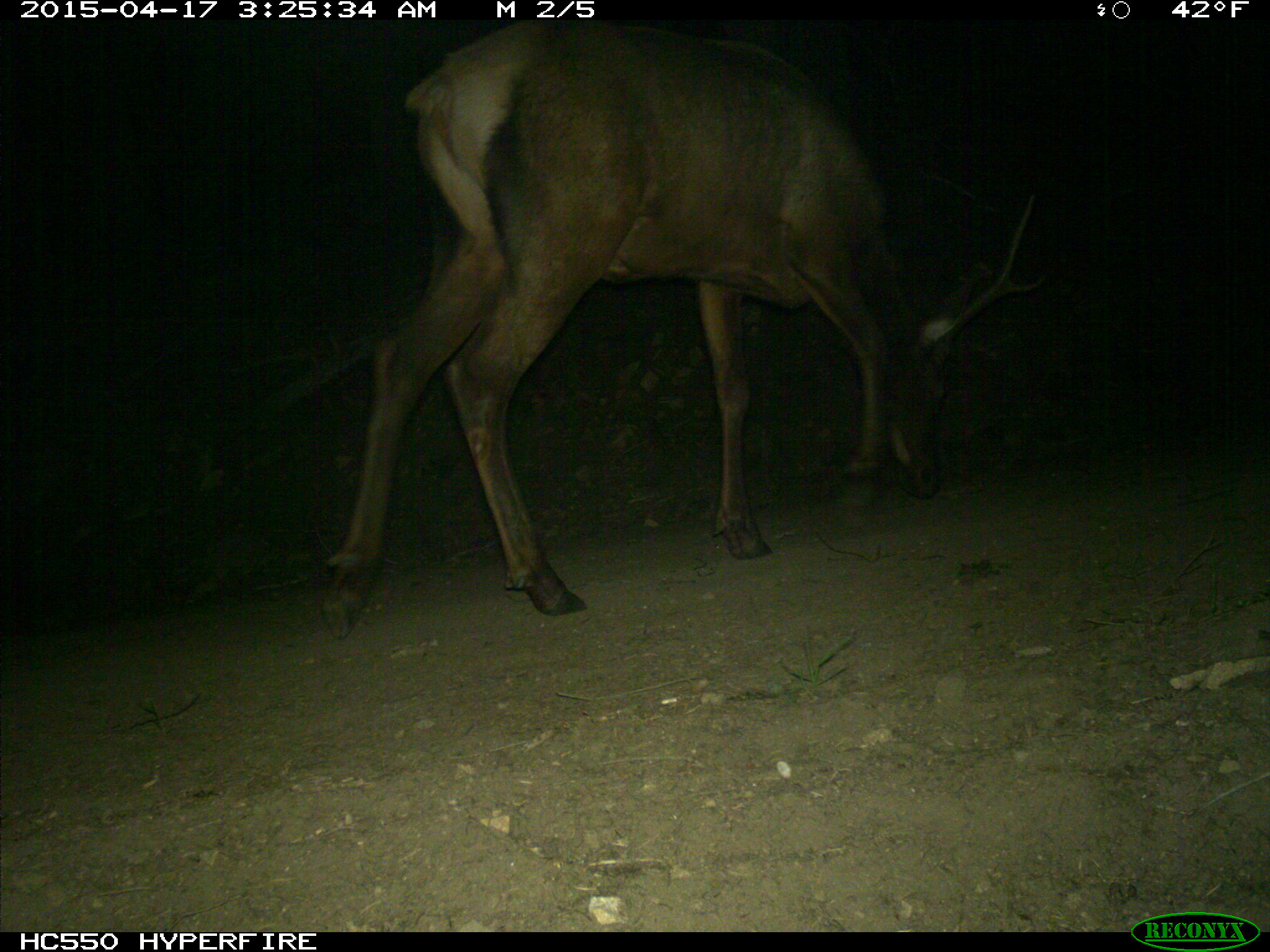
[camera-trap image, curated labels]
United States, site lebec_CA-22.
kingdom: Animalia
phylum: Chordata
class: Mammalia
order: Artiodactyla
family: Cervidae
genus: Cervus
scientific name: Cervus canadensis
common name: elk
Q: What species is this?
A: Cervus canadensis (elk).